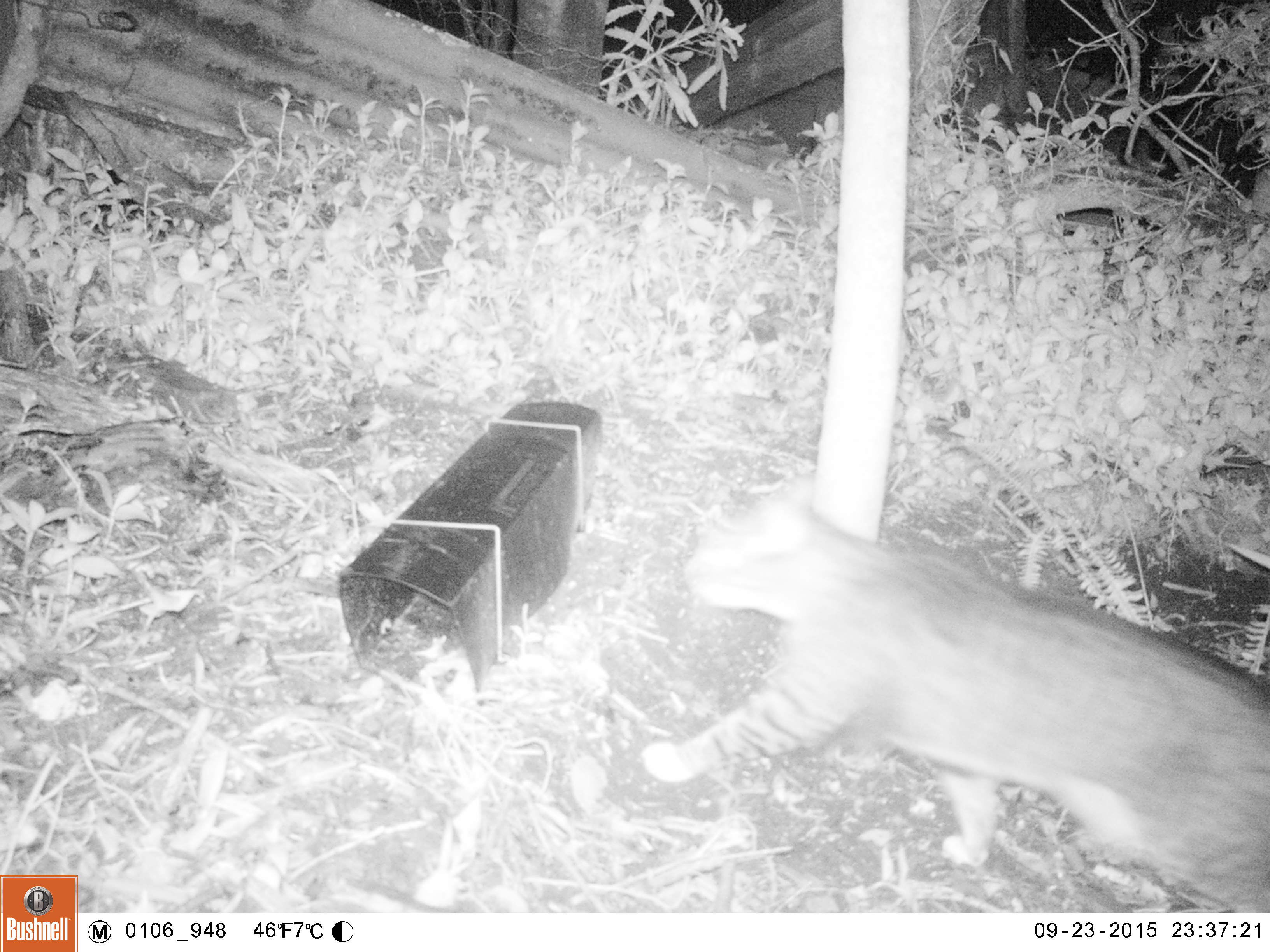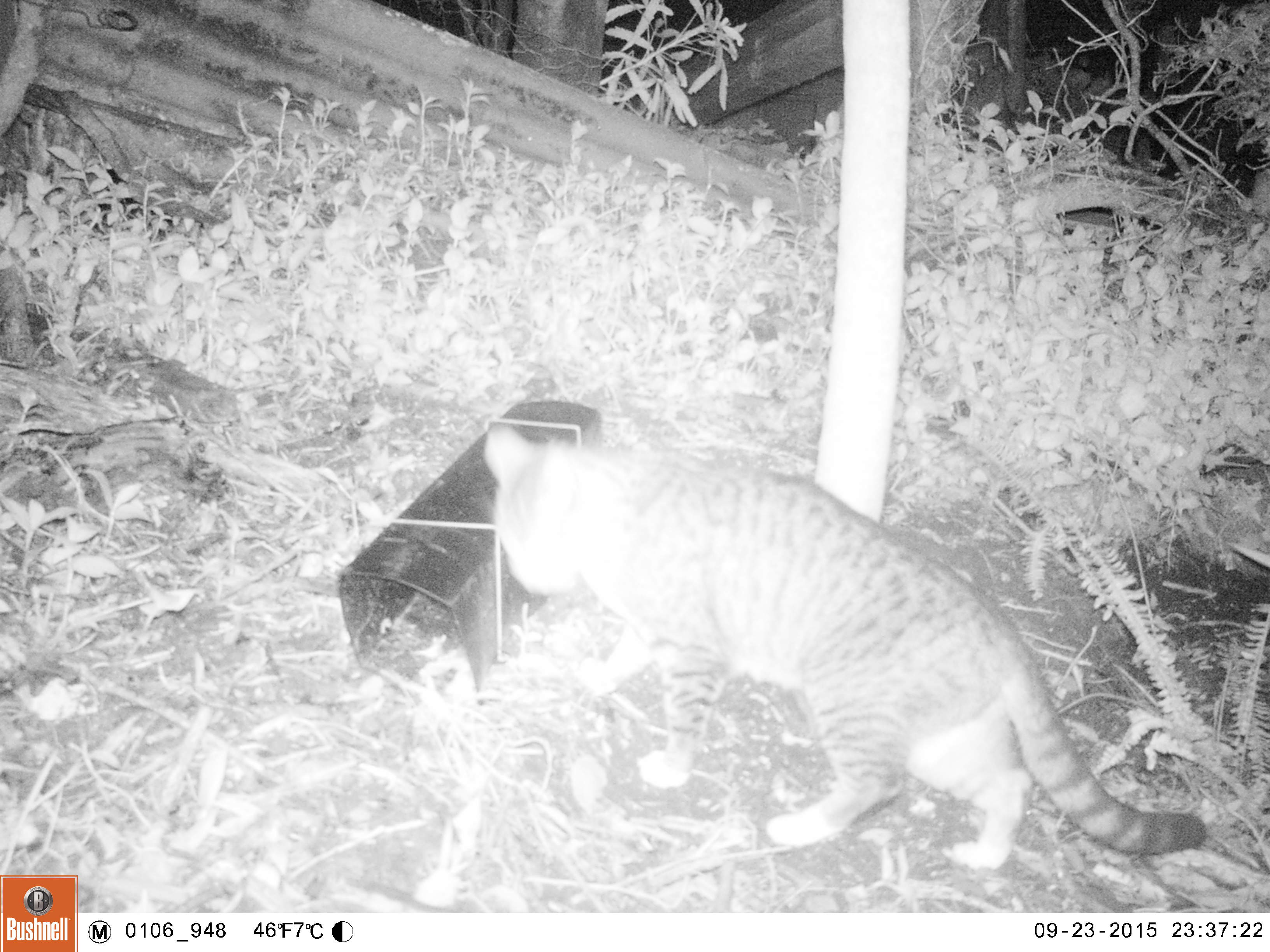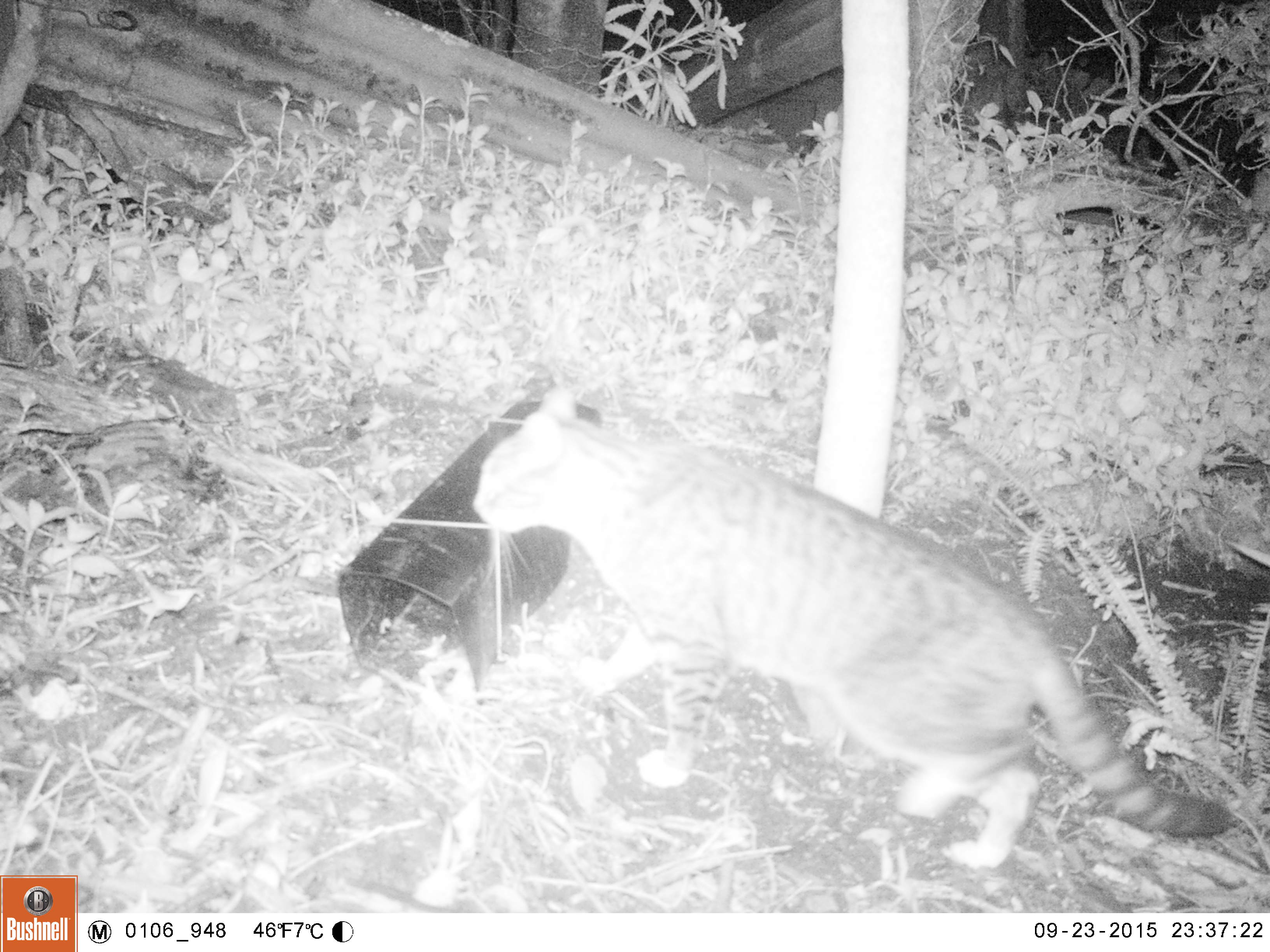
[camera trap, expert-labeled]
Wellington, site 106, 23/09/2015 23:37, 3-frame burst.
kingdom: Animalia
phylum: Chordata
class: Mammalia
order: Carnivora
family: Felidae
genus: Felis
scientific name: Felis catus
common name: cat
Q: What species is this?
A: Cat (Felis catus).